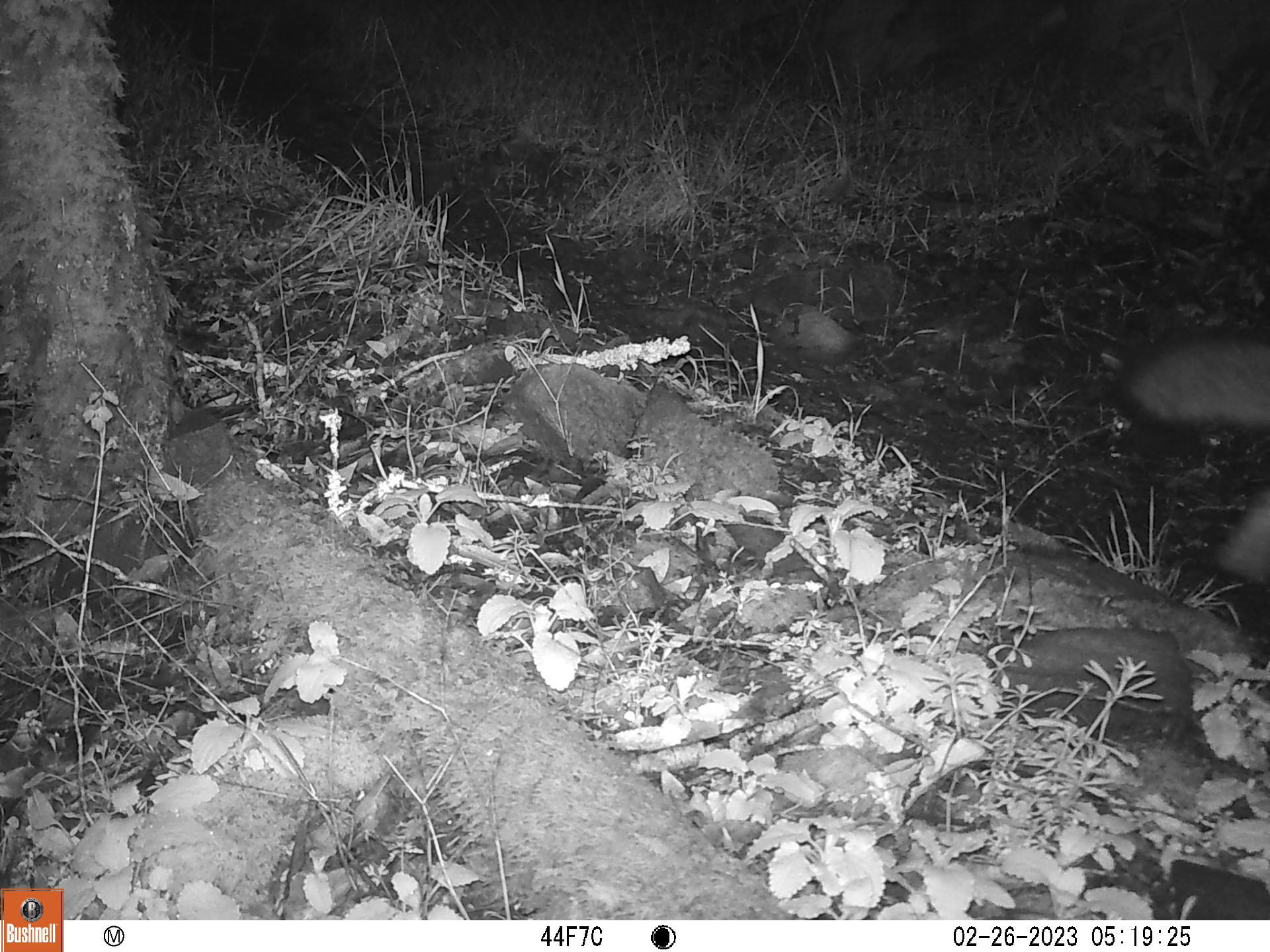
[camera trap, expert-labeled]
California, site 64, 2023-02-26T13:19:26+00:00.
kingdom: Animalia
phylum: Chordata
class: Mammalia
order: Carnivora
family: Canidae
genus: Urocyon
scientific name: Urocyon cinereoargenteus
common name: gray fox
Gray fox (Urocyon cinereoargenteus).